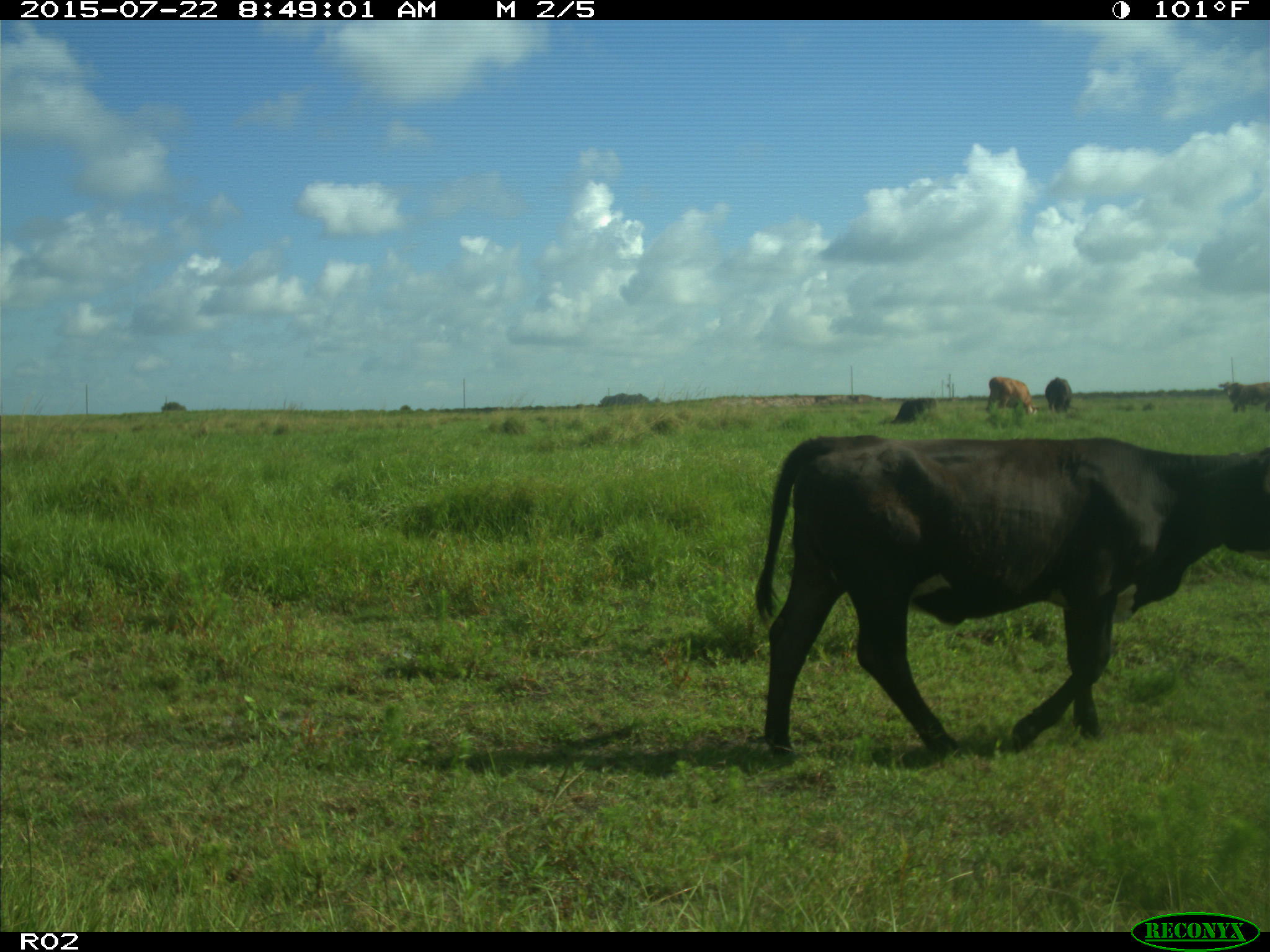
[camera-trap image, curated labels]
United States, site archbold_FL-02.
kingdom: Animalia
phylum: Chordata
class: Mammalia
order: Artiodactyla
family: Bovidae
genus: Bos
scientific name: Bos taurus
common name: domestic cow